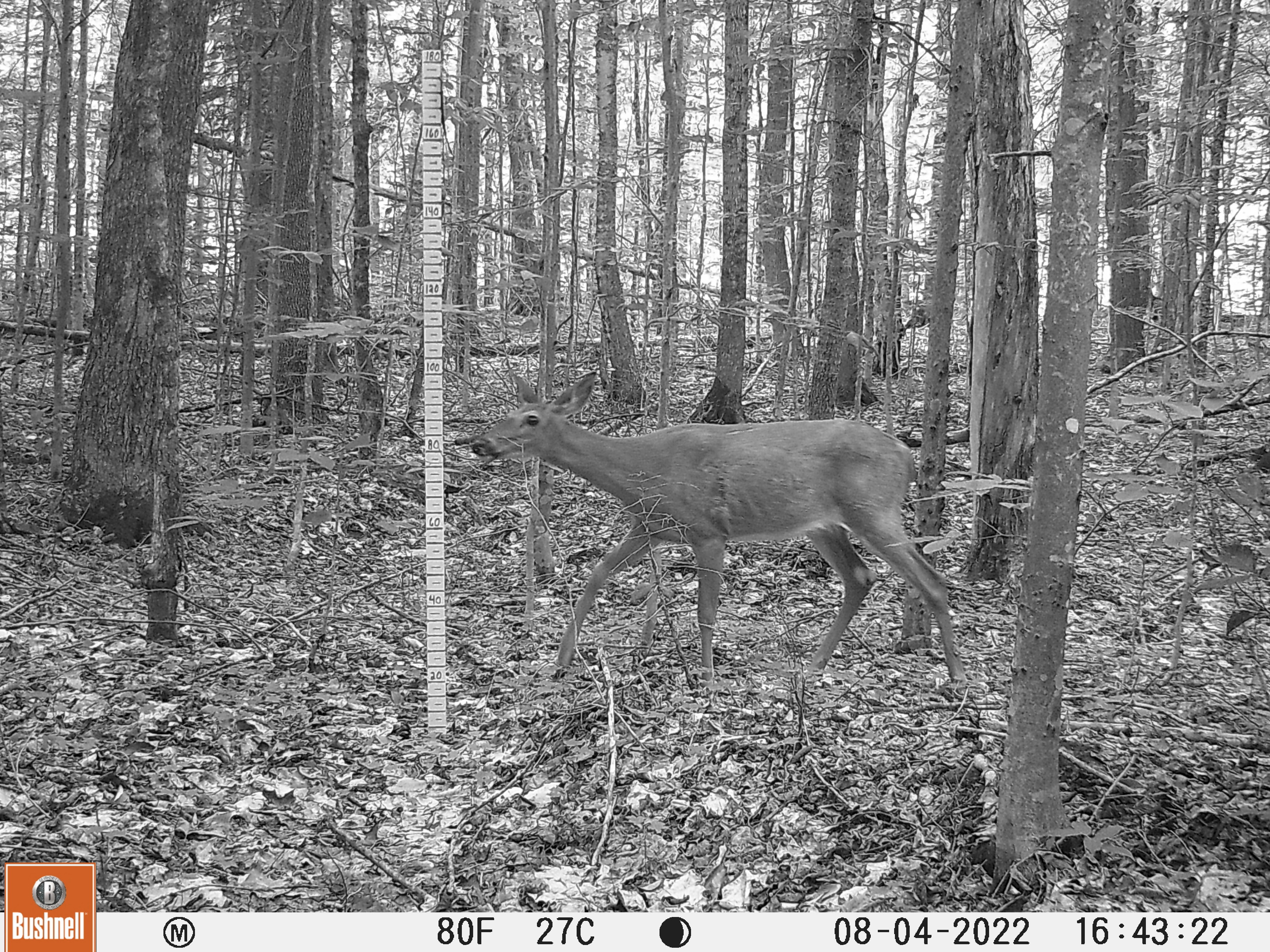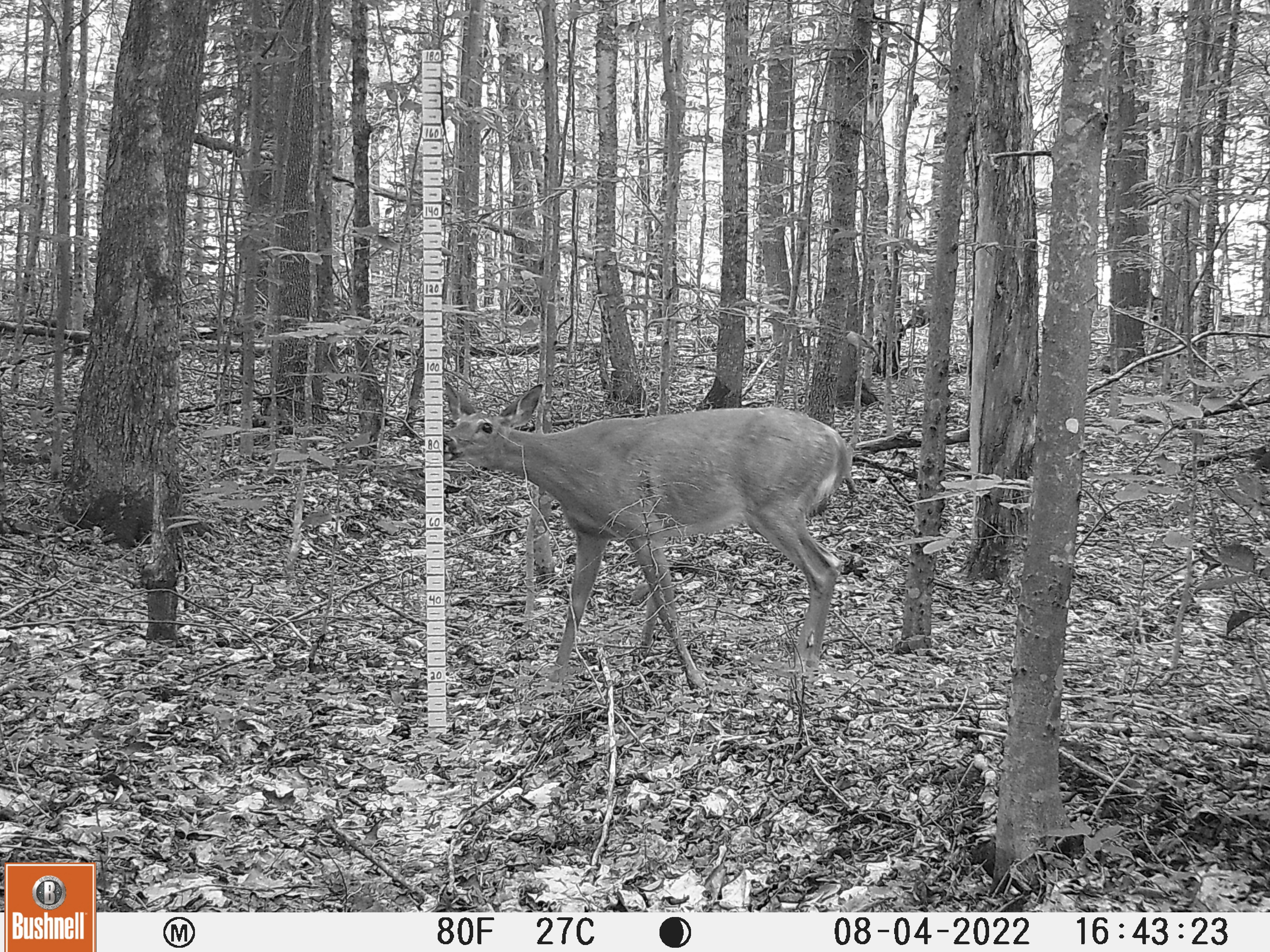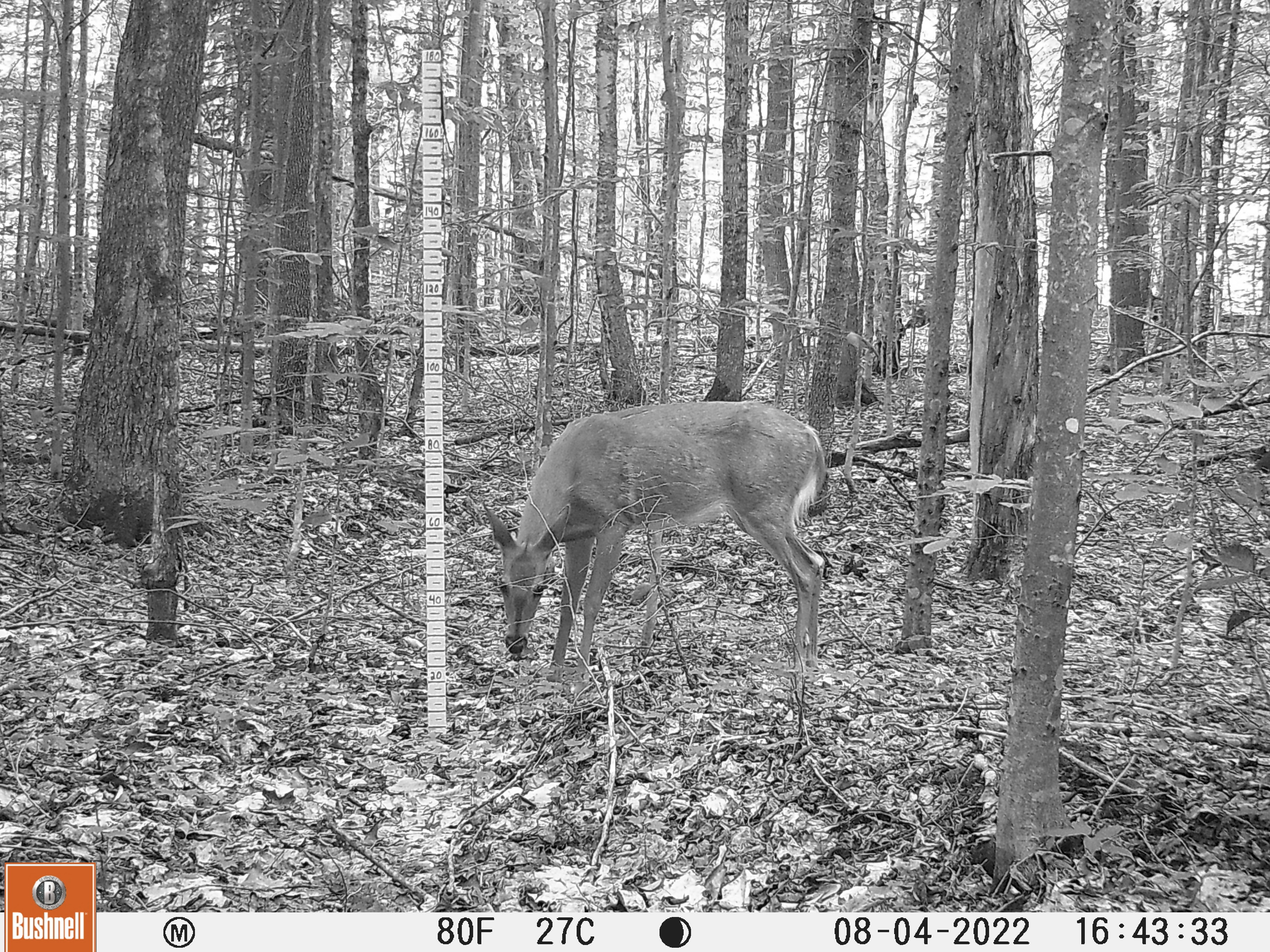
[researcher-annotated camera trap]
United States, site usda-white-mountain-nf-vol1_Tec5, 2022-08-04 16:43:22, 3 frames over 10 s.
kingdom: Animalia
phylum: Chordata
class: Mammalia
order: Artiodactyla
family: Cervidae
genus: Odocoileus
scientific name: Odocoileus virginianus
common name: white-tailed deer